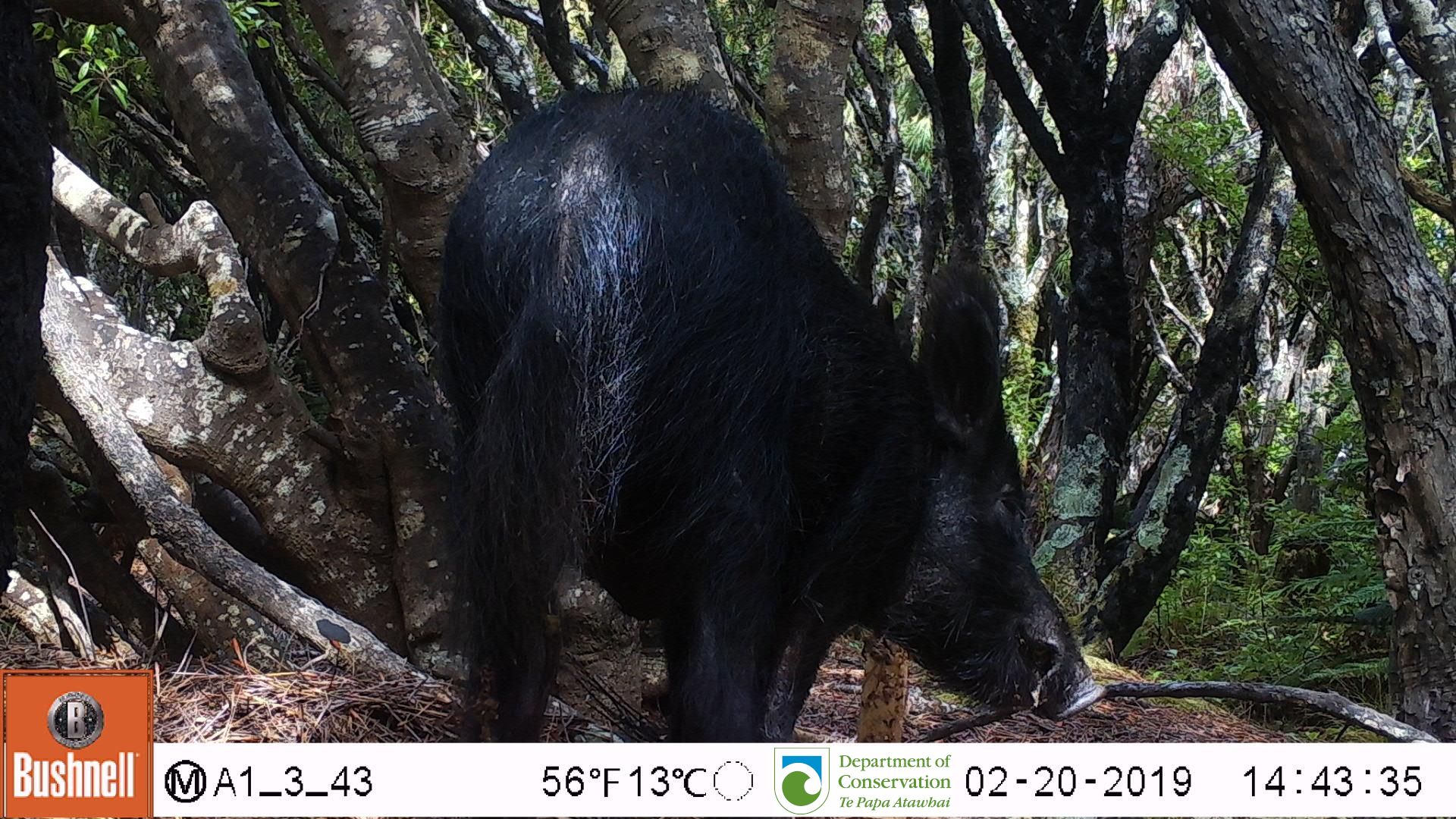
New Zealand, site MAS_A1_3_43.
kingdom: Animalia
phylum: Chordata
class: Mammalia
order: Artiodactyla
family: Suidae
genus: Sus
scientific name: Sus scrofa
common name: pig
Pig (Sus scrofa).